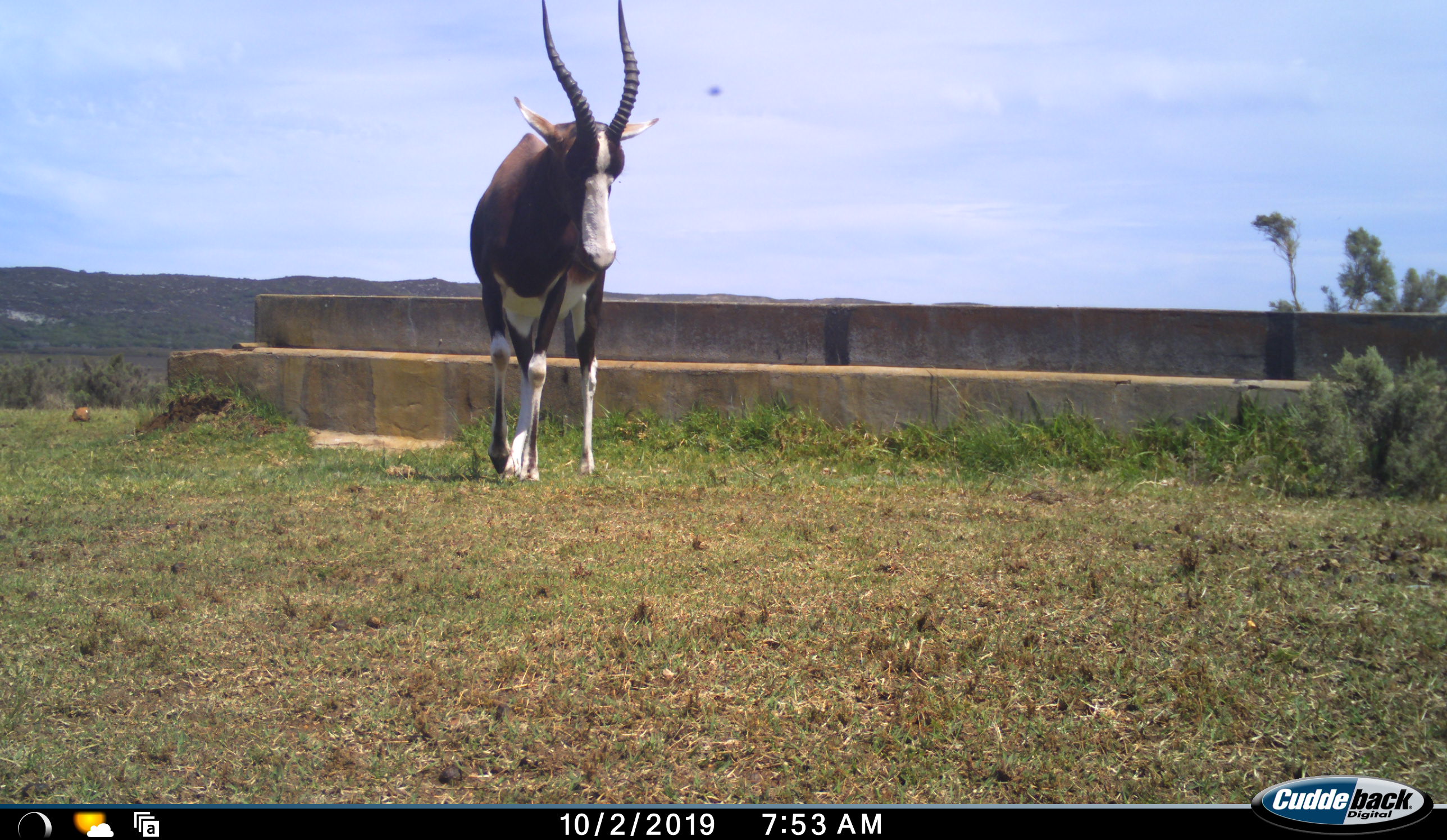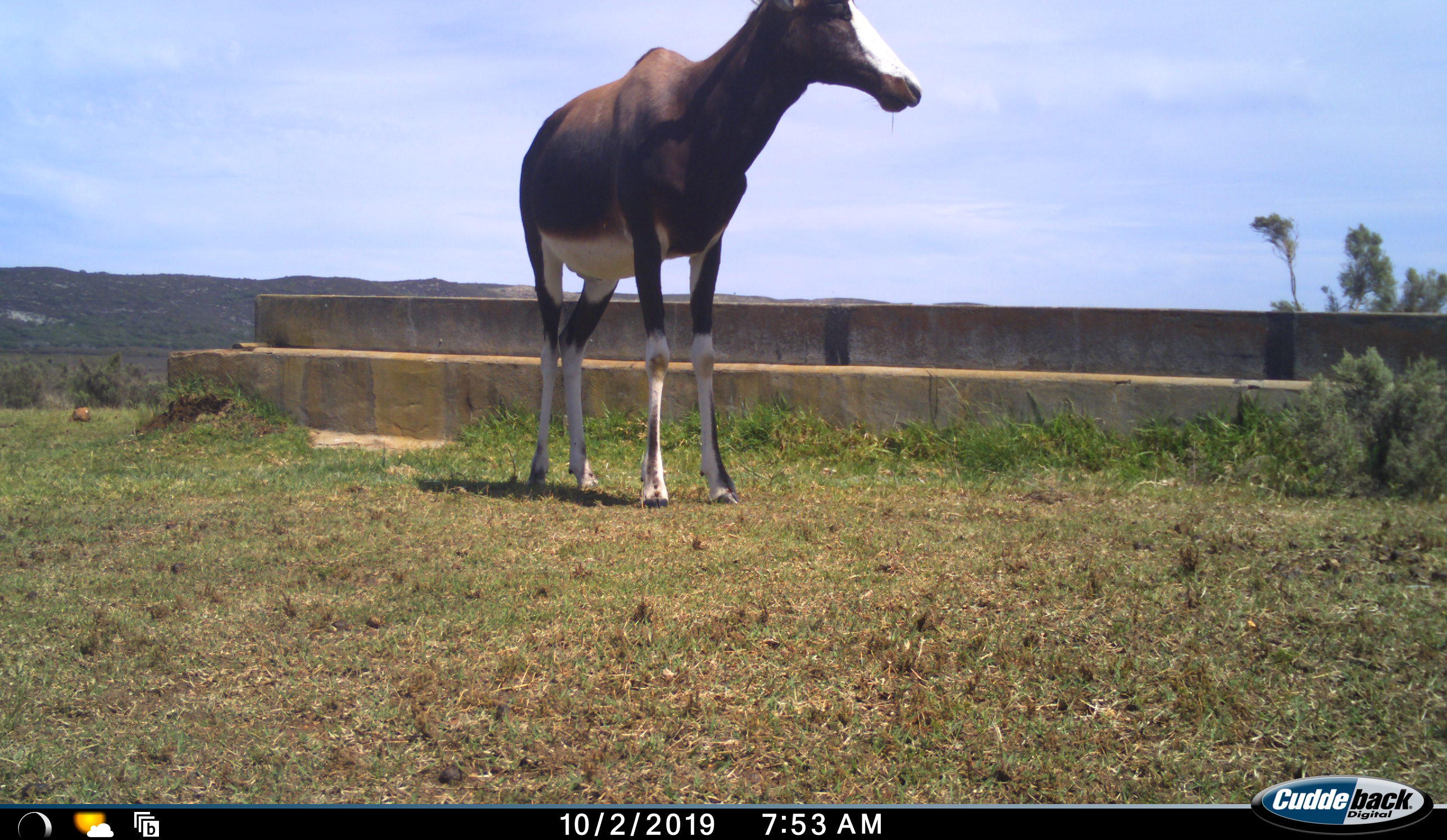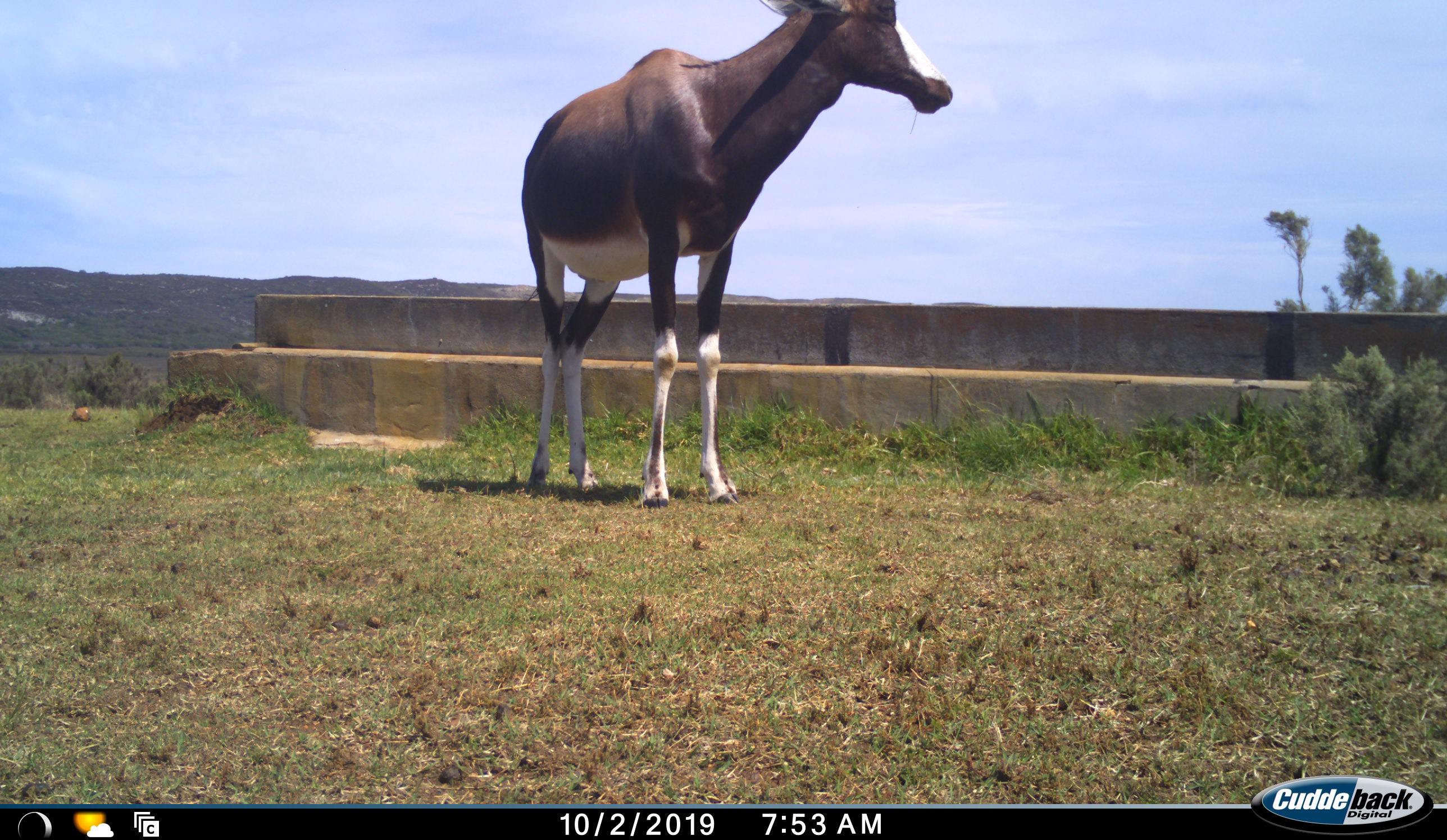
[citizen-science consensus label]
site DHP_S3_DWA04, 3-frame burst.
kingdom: Animalia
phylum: Chordata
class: Mammalia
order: Artiodactyla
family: Bovidae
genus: Damaliscus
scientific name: Damaliscus pygargus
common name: bontebok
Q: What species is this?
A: Bontebok (Damaliscus pygargus).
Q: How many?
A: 1.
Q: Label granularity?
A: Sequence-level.